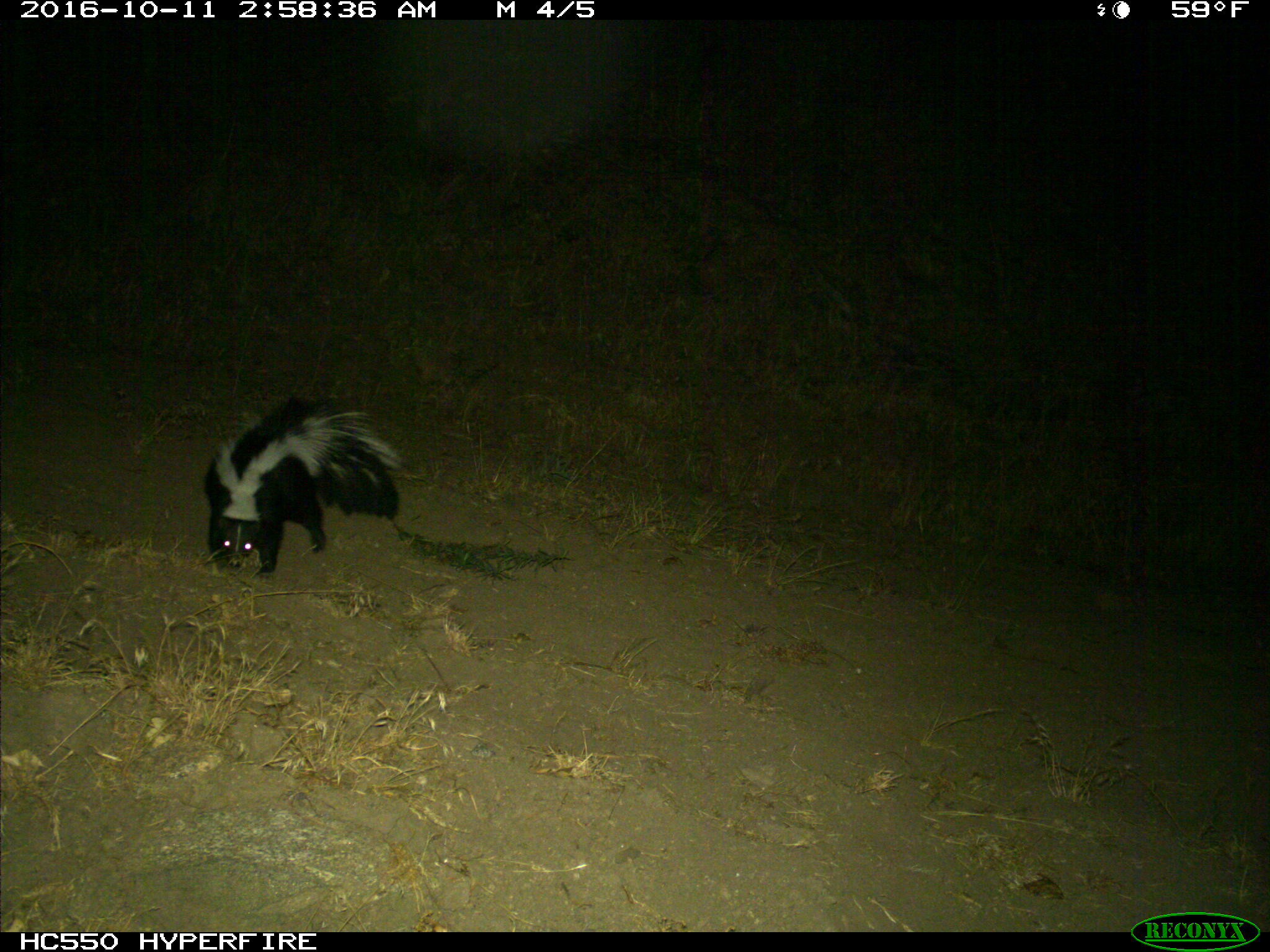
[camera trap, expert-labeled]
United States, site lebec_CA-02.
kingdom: Animalia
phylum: Chordata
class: Mammalia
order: Carnivora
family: Mephitidae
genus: Mephitis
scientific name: Mephitis mephitis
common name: striped skunk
Mephitis mephitis (striped skunk).